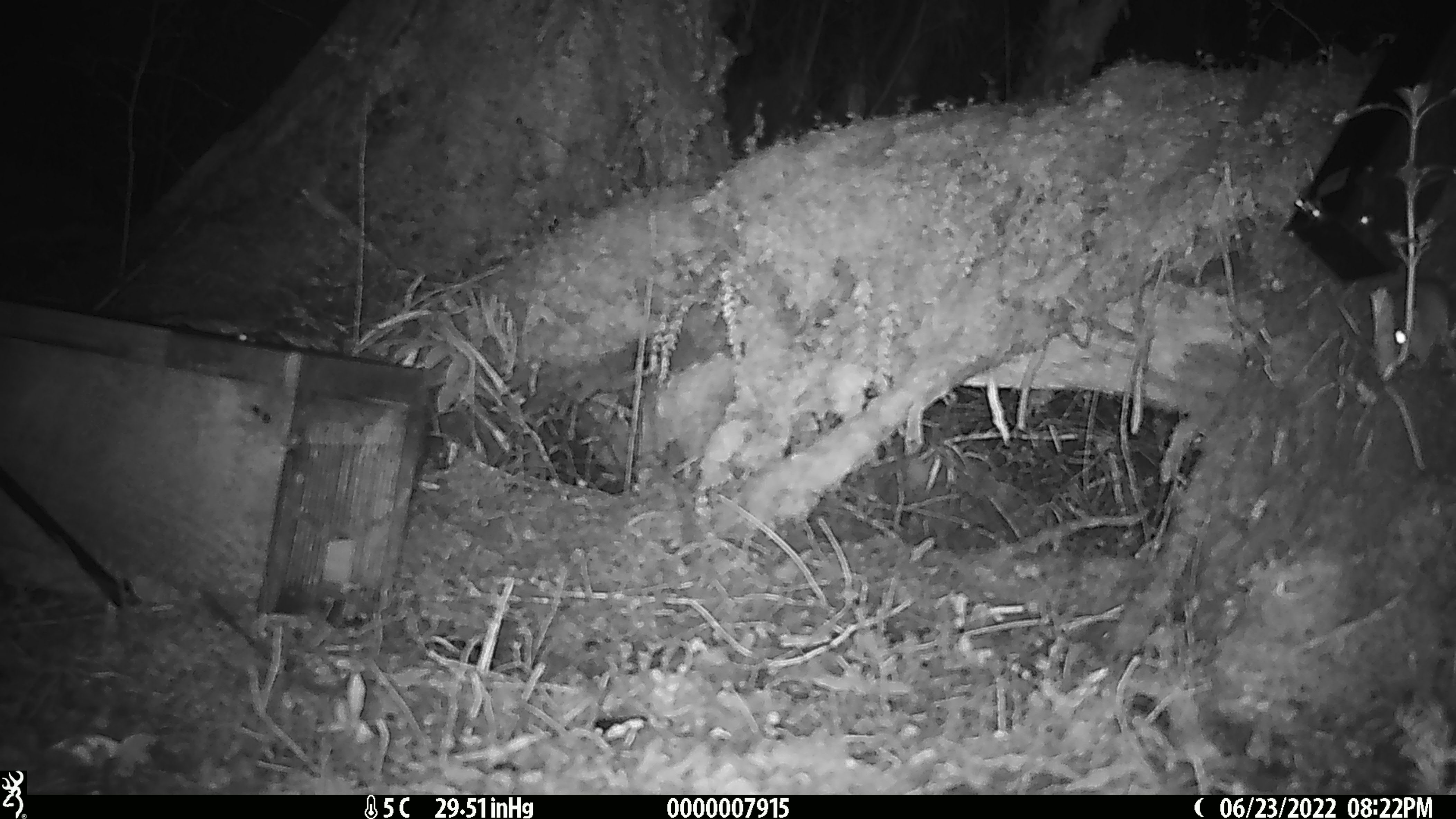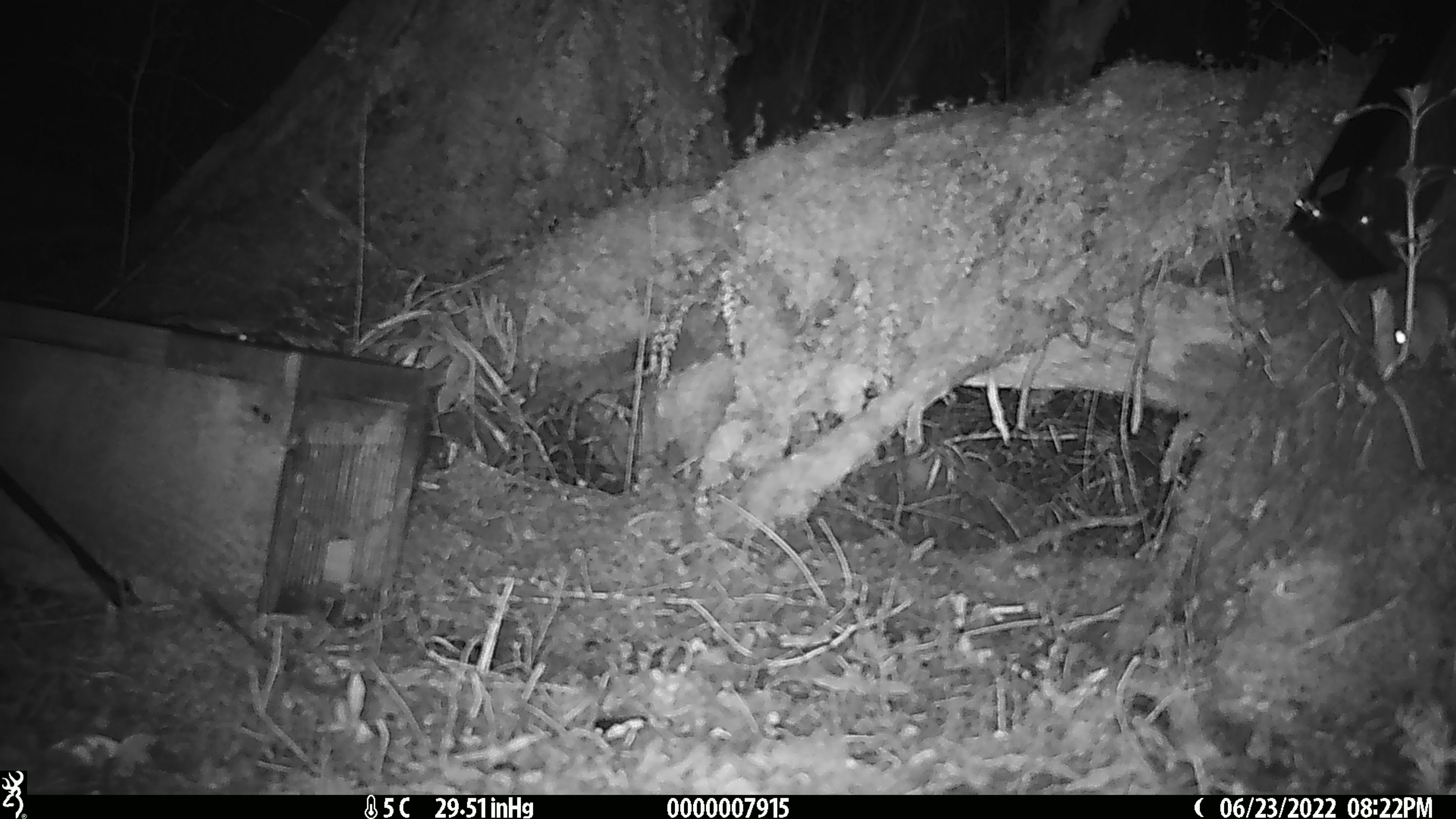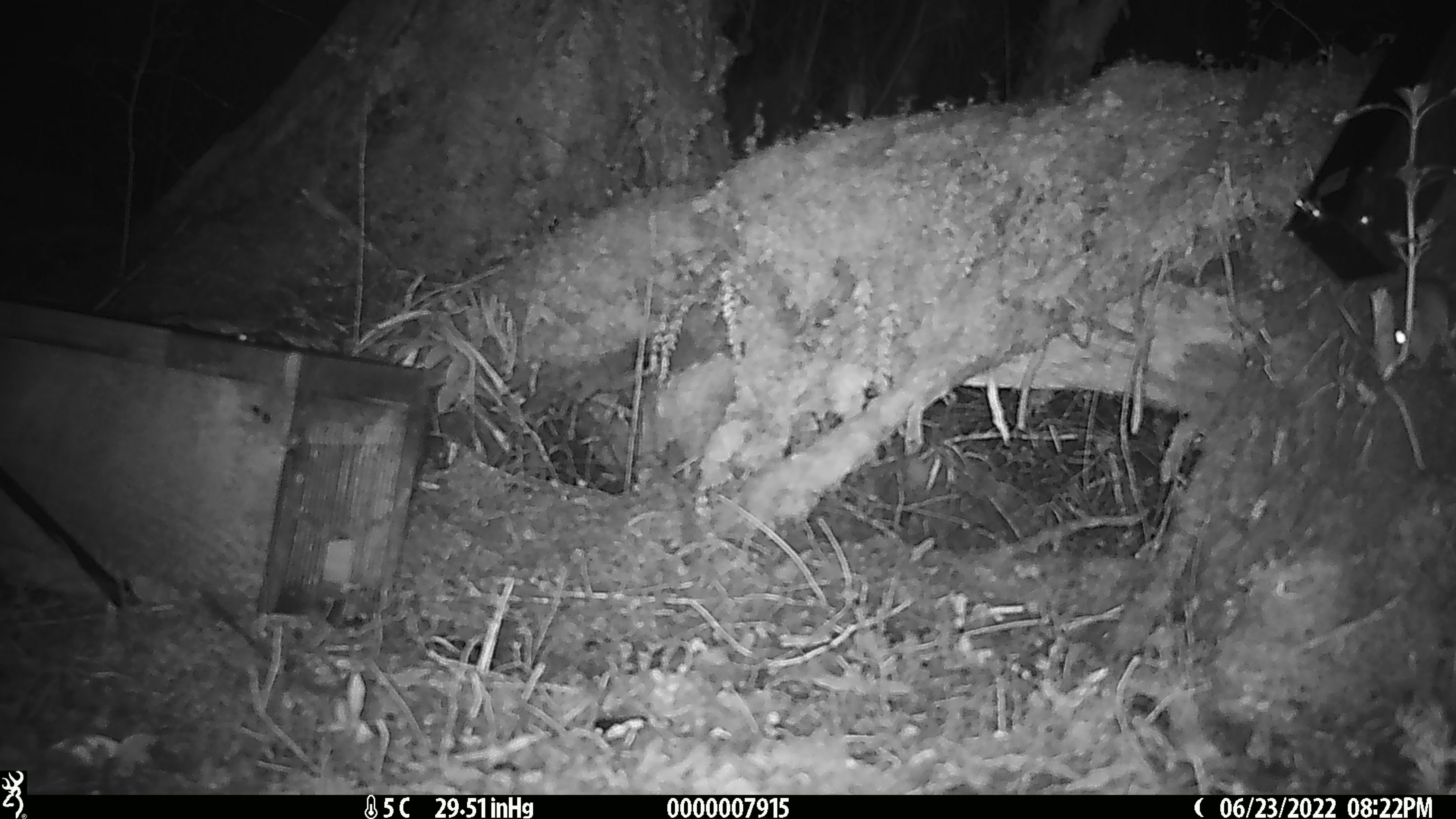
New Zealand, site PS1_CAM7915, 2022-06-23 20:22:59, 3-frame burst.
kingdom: Animalia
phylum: Chordata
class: Mammalia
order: Rodentia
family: Muridae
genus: Mus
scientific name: Mus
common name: mouse